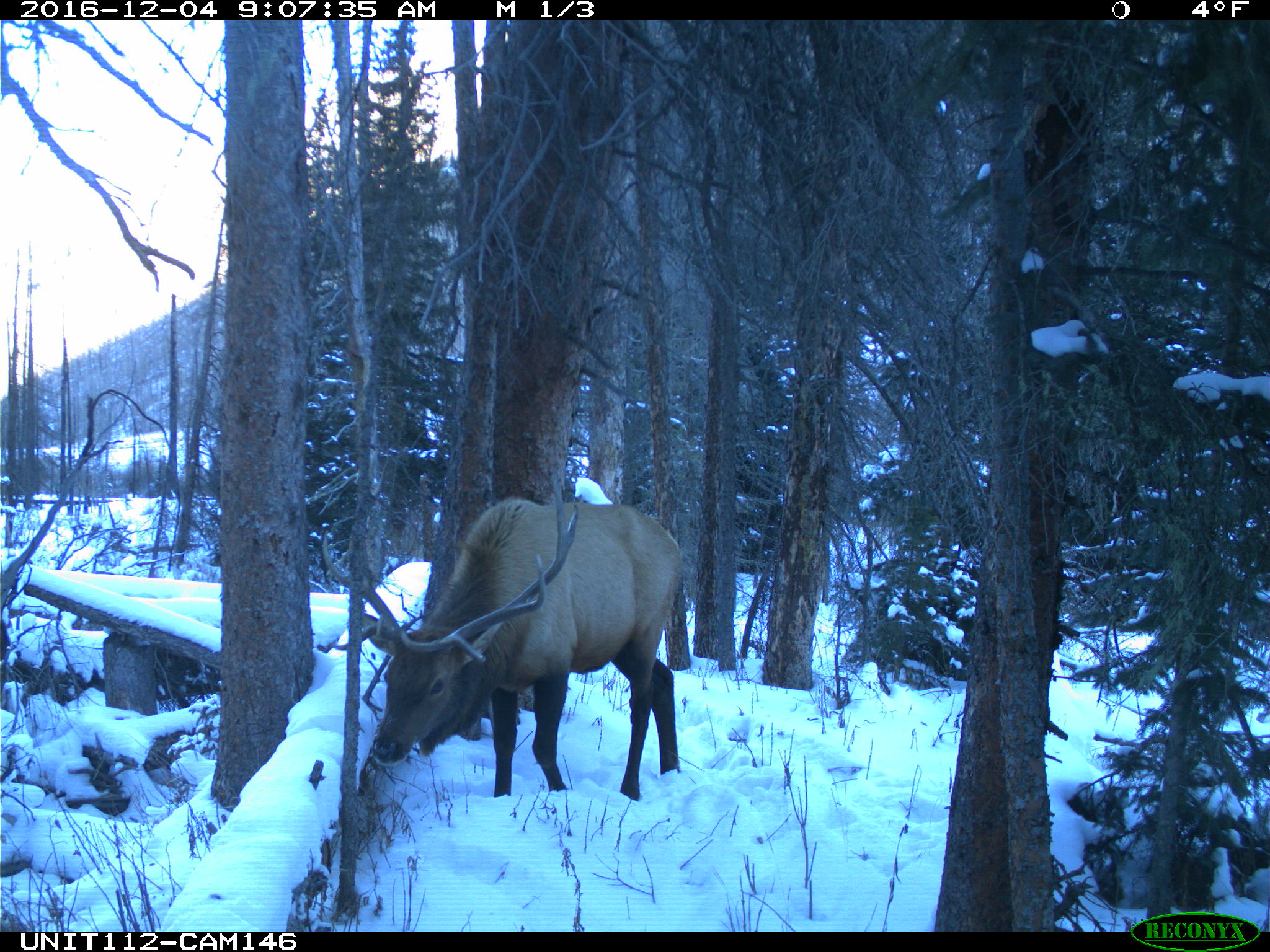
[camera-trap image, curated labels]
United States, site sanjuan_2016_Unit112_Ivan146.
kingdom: Animalia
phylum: Chordata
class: Mammalia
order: Artiodactyla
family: Cervidae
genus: Cervus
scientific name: Cervus elaphus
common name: red deer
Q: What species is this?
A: Cervus elaphus (red deer).